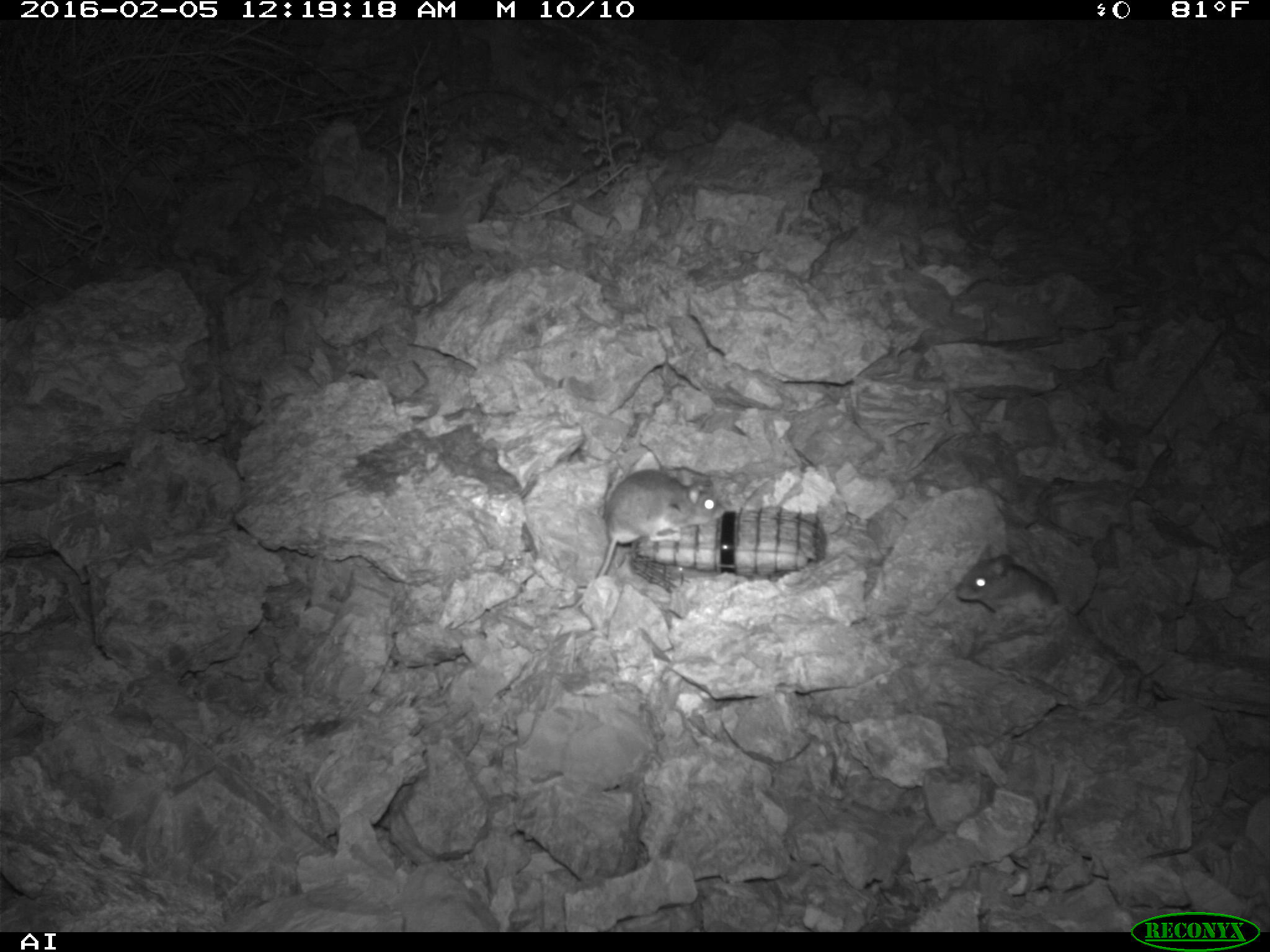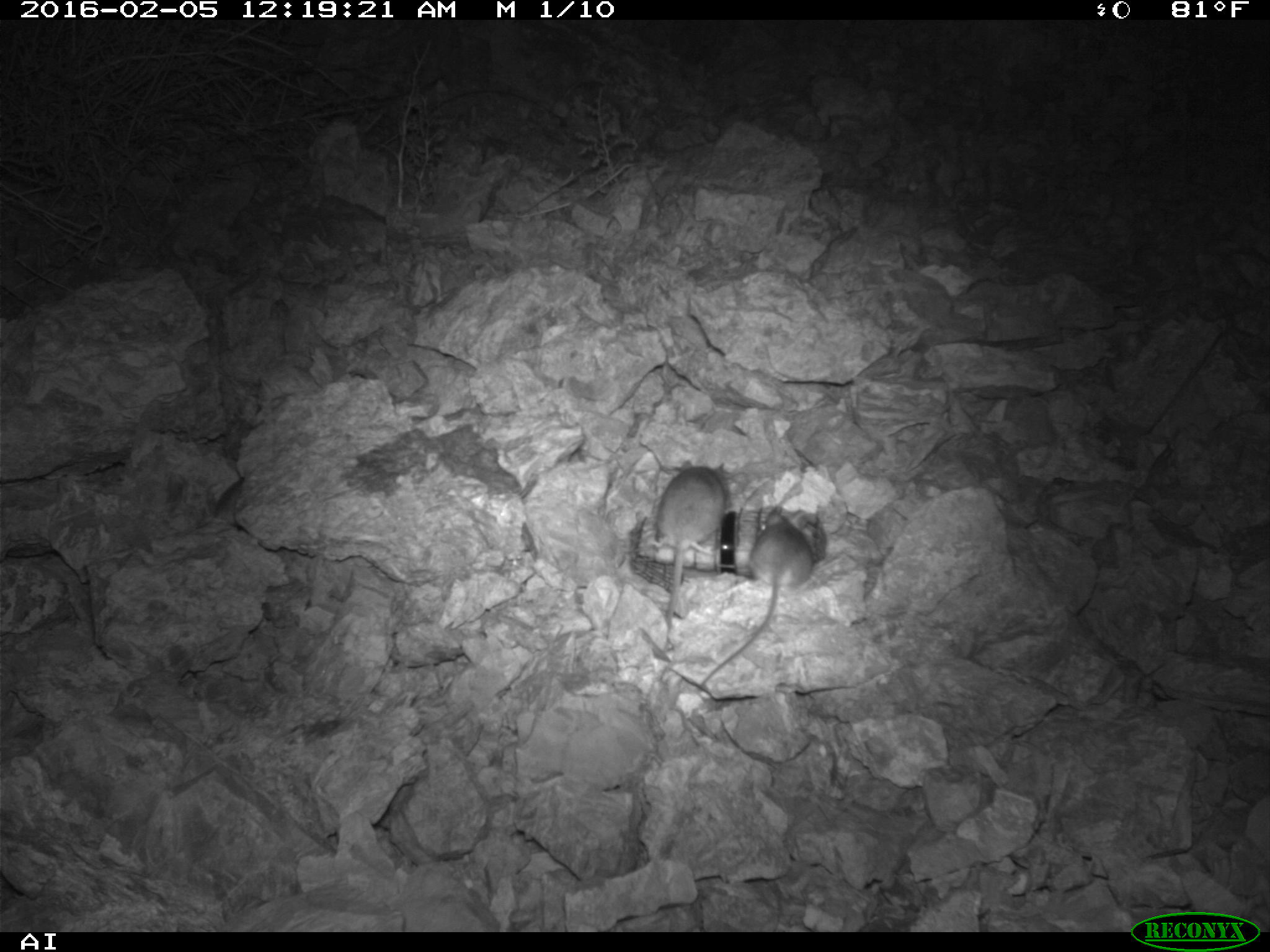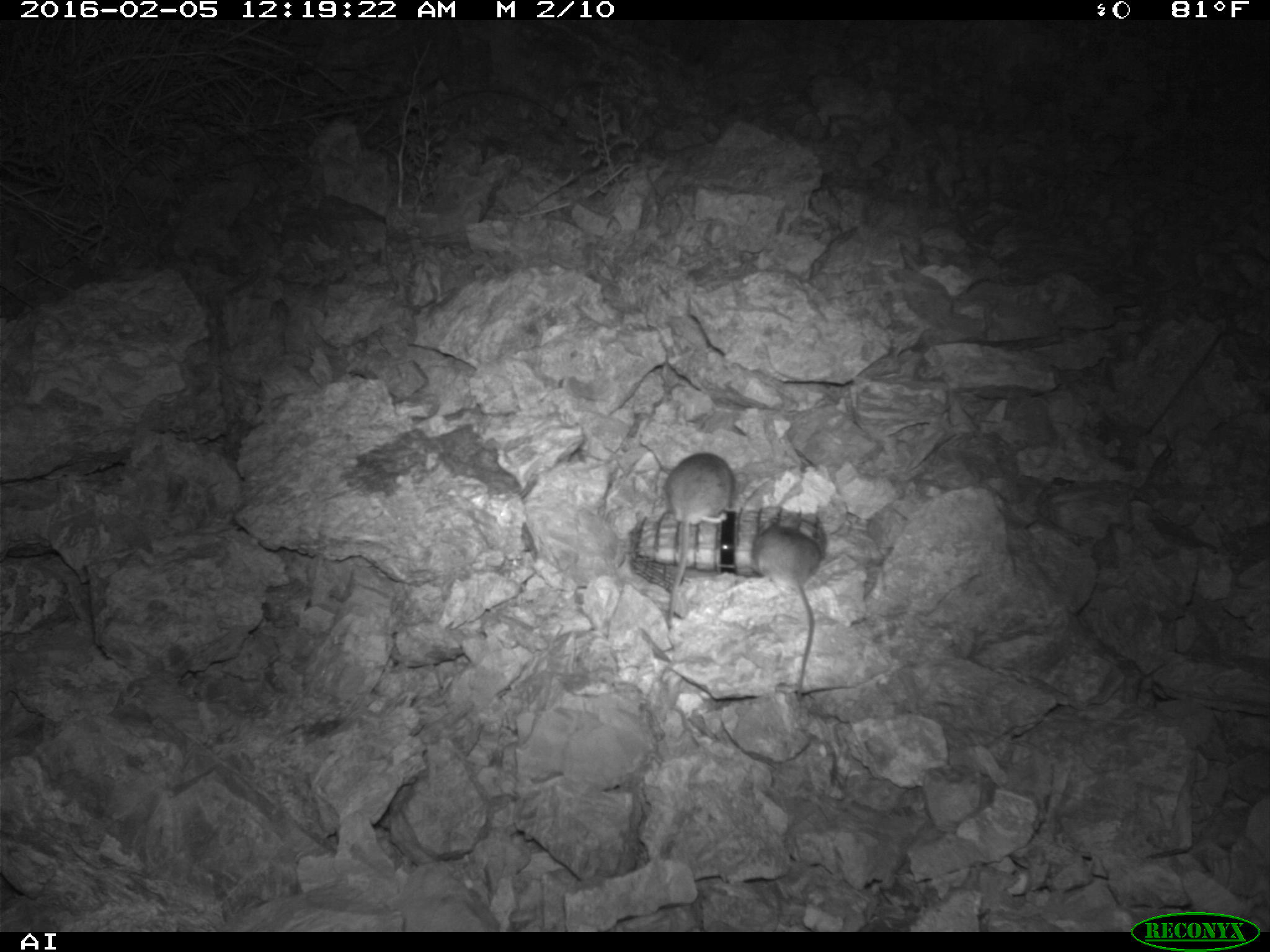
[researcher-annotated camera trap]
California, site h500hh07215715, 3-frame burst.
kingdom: Animalia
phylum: Chordata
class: Mammalia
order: Rodentia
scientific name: Rodentia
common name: rodent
Rodent (Rodentia).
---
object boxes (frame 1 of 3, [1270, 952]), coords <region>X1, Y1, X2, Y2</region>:
rodent: <region>597, 469, 720, 577</region>; <region>956, 543, 1057, 612</region>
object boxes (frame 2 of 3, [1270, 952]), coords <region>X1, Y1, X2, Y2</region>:
rodent: <region>696, 513, 815, 687</region>; <region>654, 459, 728, 629</region>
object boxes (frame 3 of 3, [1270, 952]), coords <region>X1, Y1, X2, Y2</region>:
rodent: <region>751, 521, 826, 702</region>; <region>664, 455, 735, 629</region>